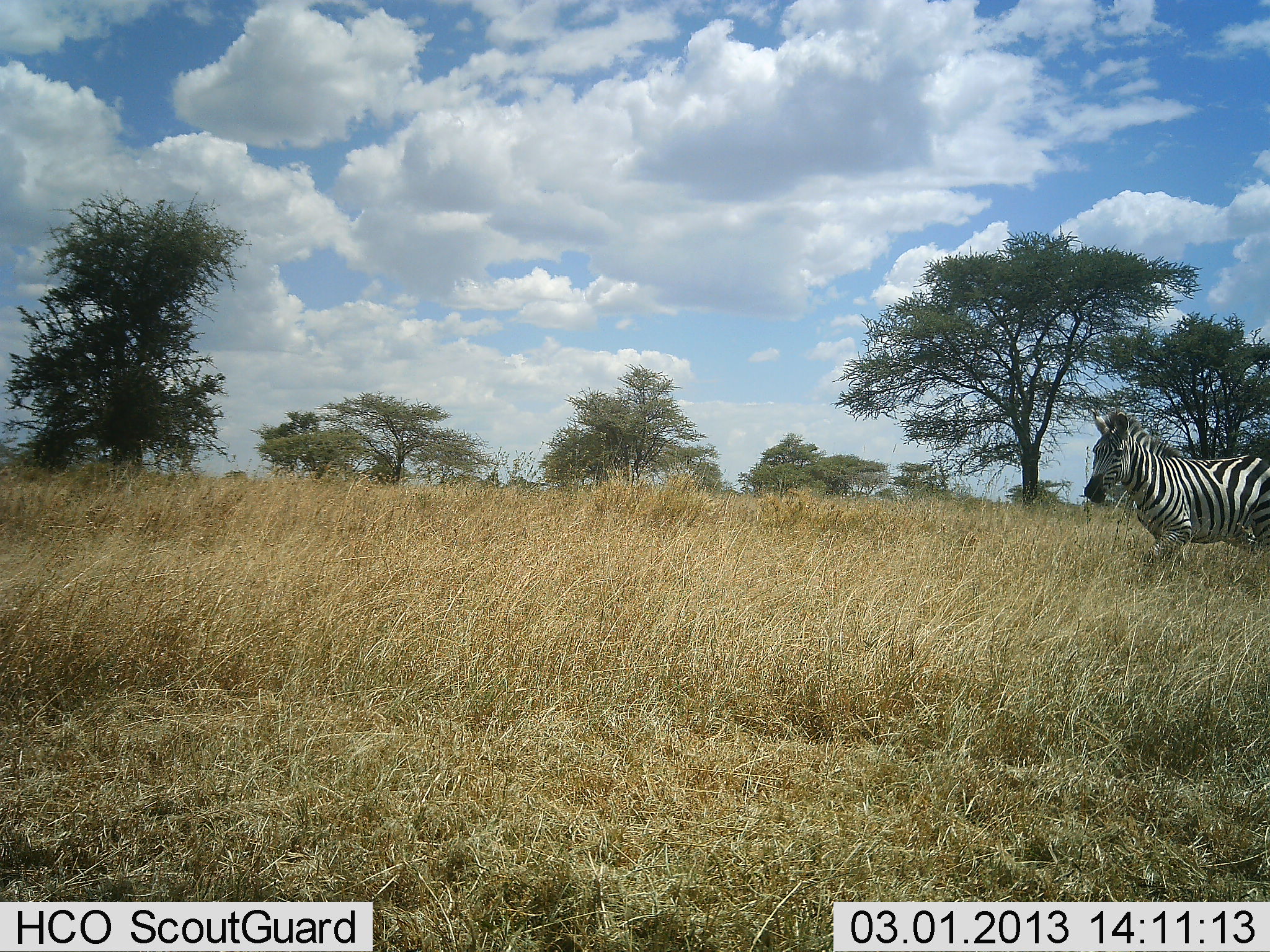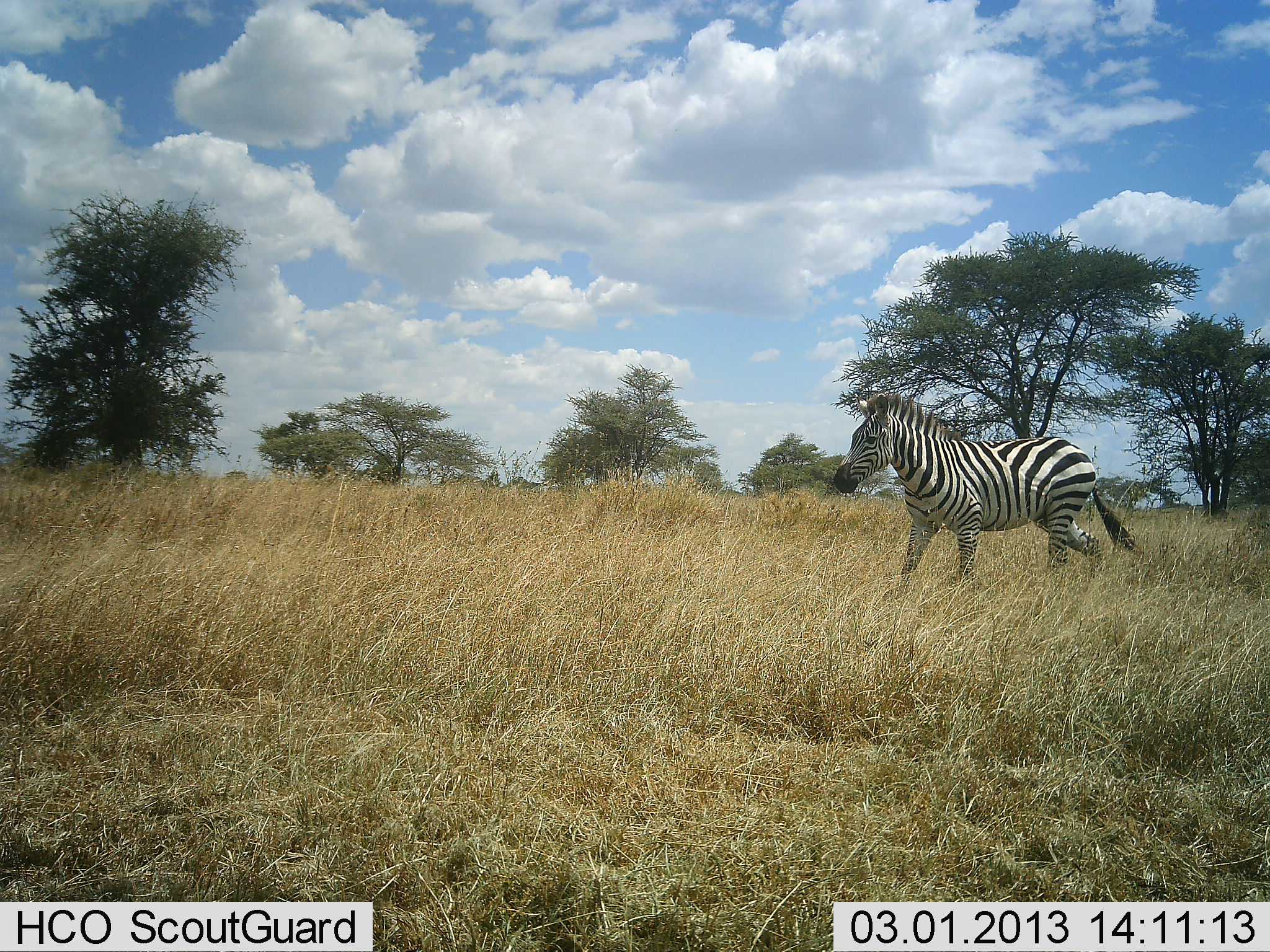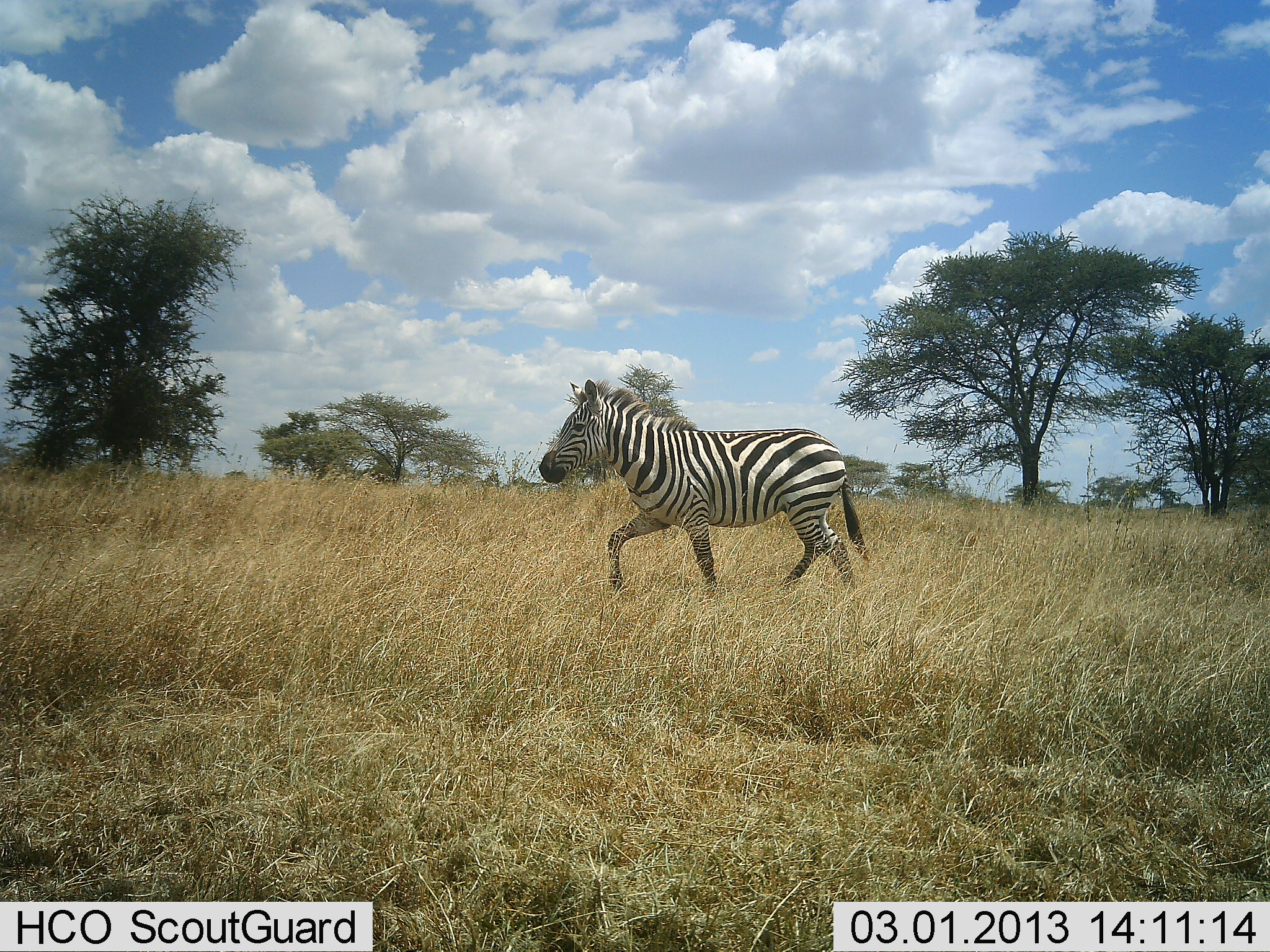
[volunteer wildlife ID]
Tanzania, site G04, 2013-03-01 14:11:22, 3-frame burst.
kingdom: Animalia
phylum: Chordata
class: Mammalia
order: Perissodactyla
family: Equidae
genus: Equus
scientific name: Equus quagga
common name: plains zebra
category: zebra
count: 1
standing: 5%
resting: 0%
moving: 98%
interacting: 0%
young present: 0%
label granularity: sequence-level